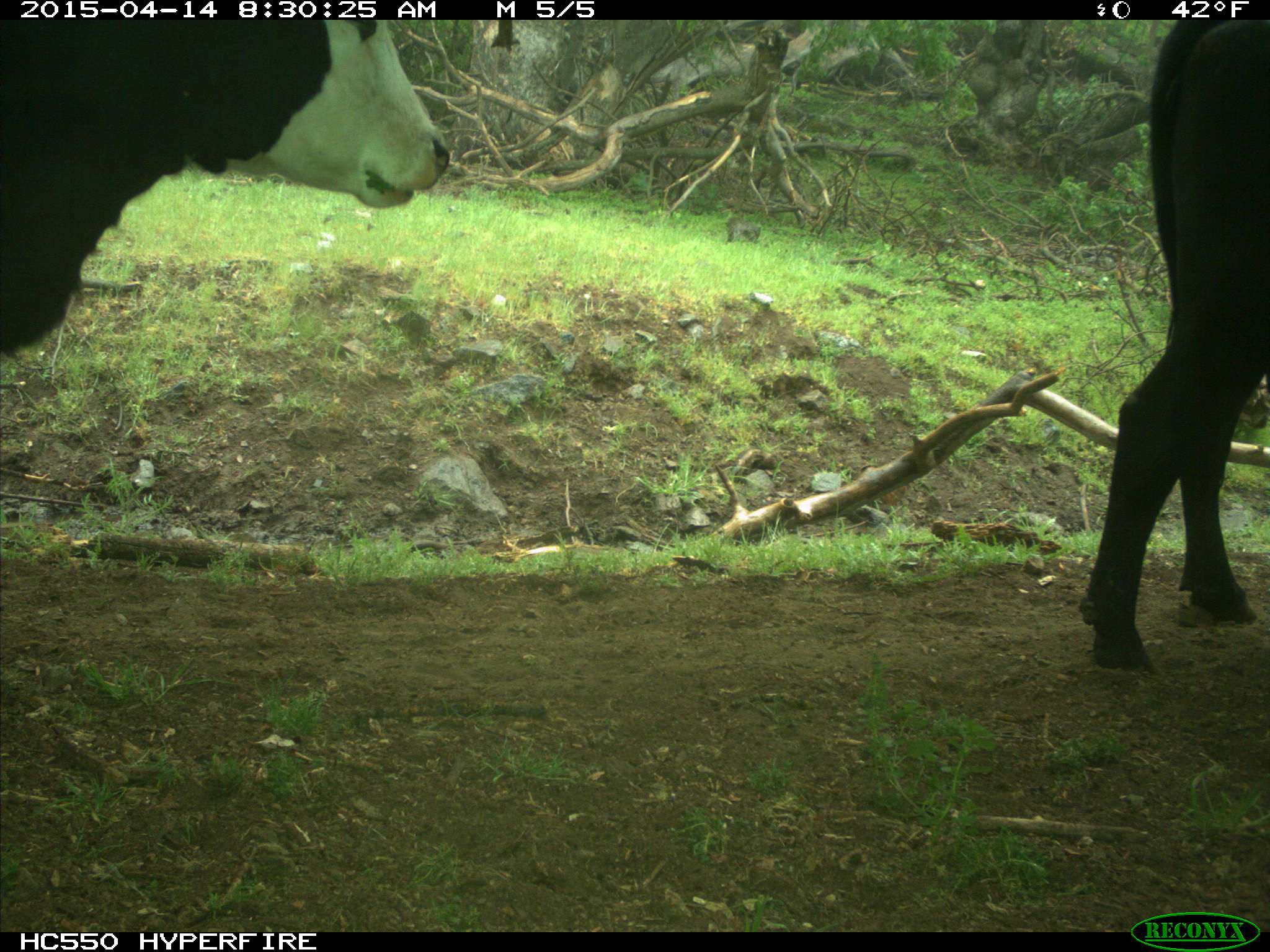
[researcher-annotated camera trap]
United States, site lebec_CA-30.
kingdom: Animalia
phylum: Chordata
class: Mammalia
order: Artiodactyla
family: Bovidae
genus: Bos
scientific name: Bos taurus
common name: domestic cow